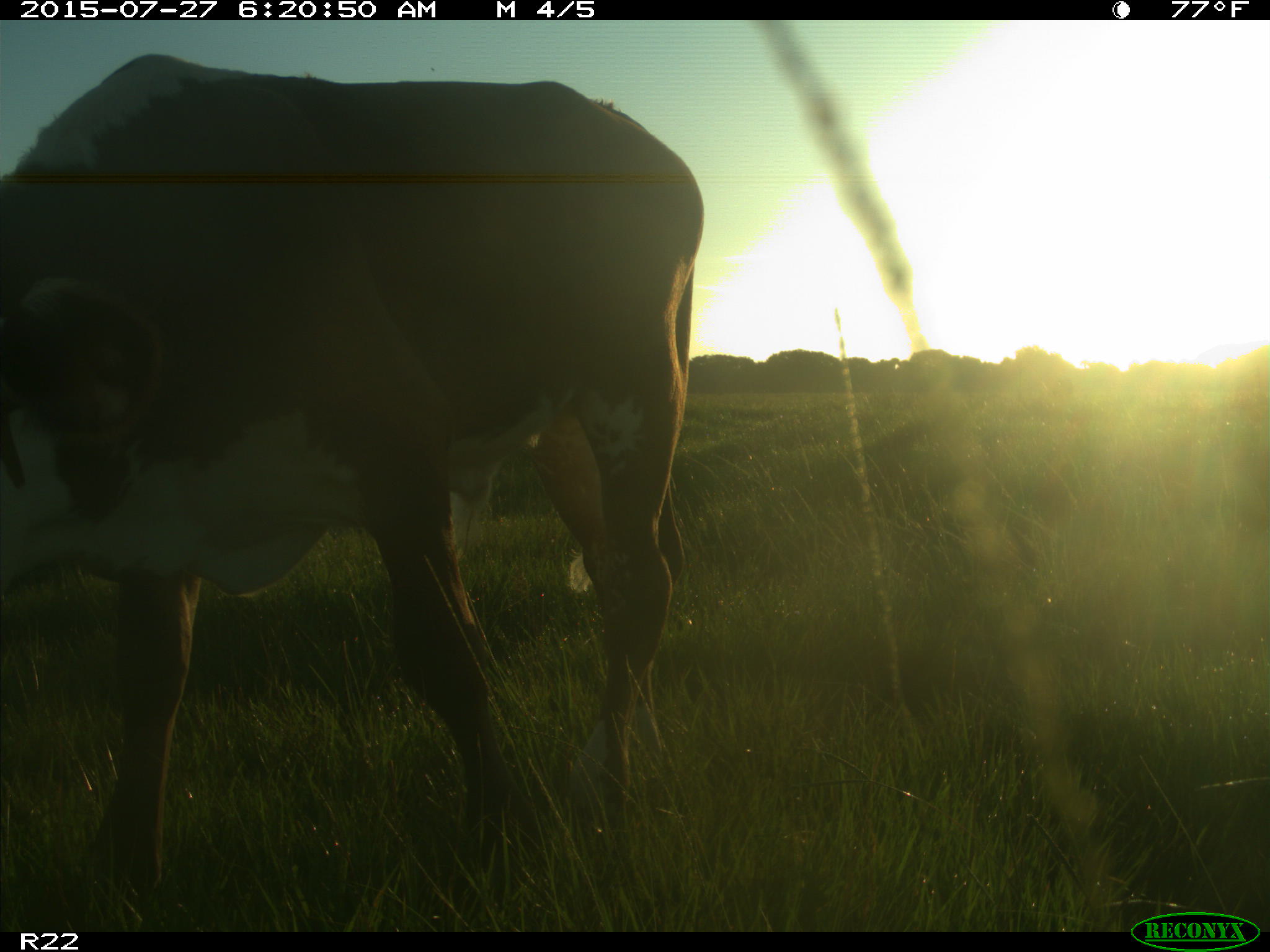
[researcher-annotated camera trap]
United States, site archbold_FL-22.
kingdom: Animalia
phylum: Chordata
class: Mammalia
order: Artiodactyla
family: Bovidae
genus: Bos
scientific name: Bos taurus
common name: domestic cow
Bos taurus (domestic cow).